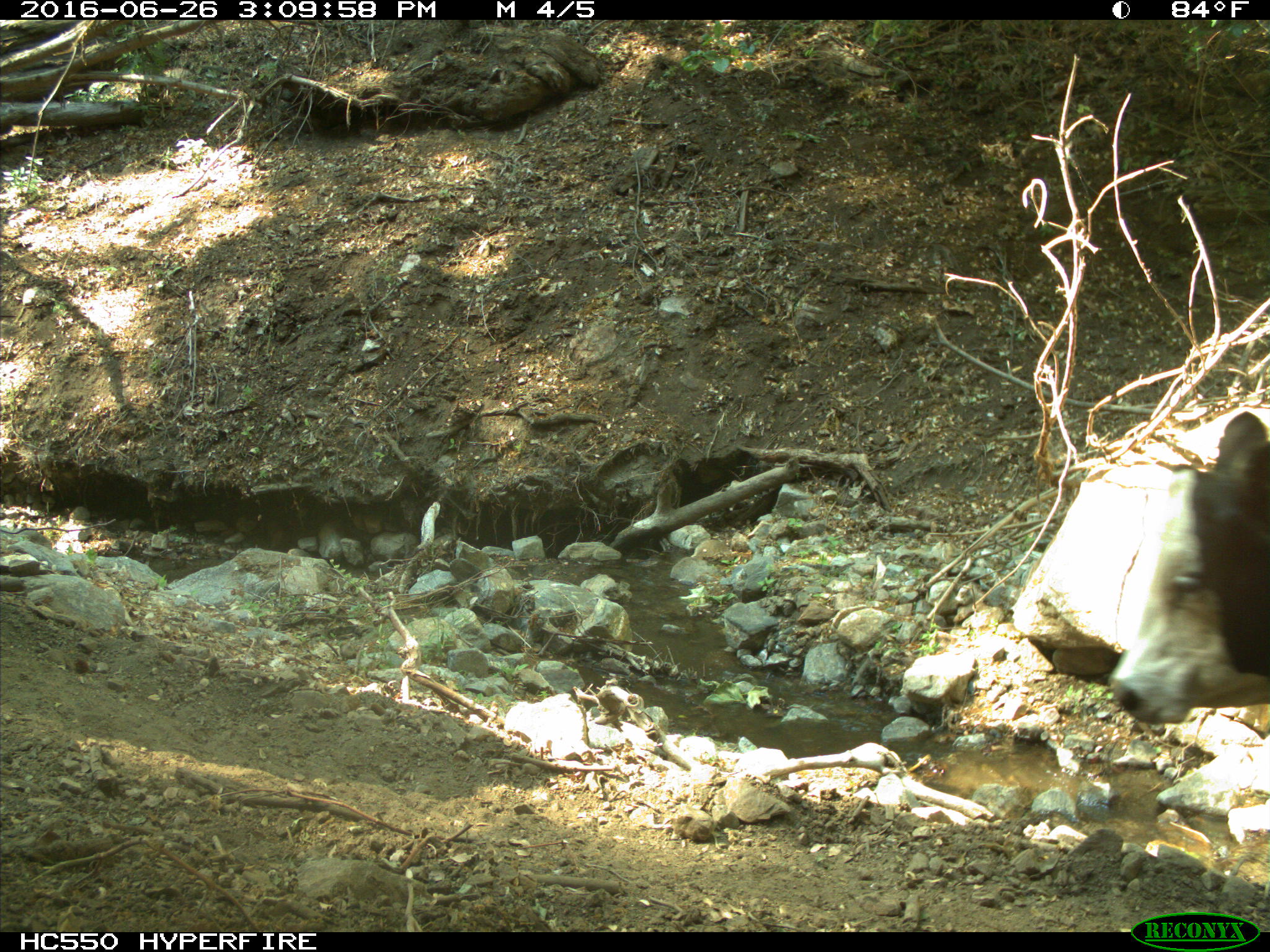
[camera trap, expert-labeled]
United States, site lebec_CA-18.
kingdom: Animalia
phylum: Chordata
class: Mammalia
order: Artiodactyla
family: Bovidae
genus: Bos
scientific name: Bos taurus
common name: domestic cow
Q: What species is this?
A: Bos taurus (domestic cow).